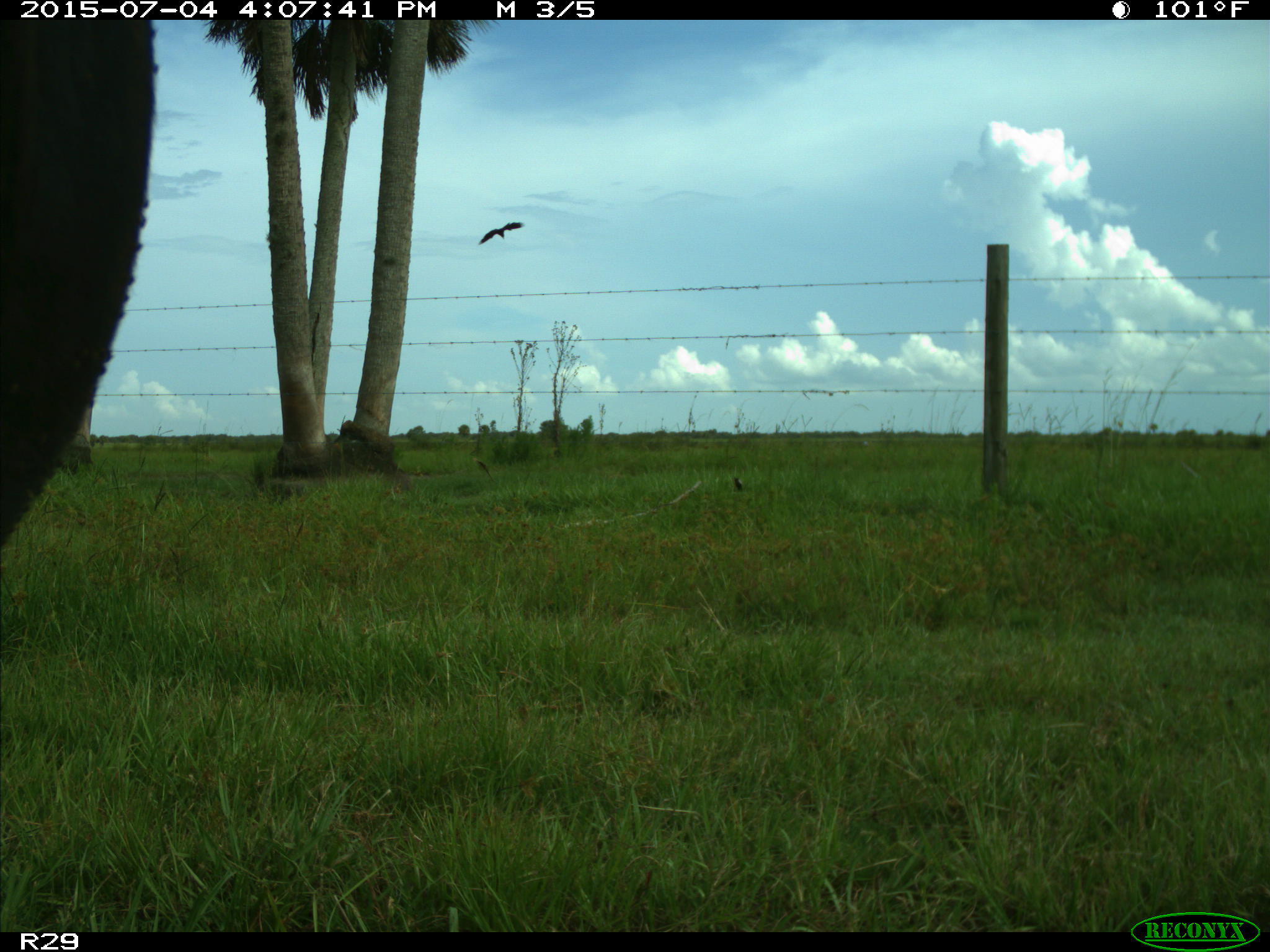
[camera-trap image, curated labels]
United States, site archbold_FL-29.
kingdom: Animalia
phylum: Chordata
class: Mammalia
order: Artiodactyla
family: Bovidae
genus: Bos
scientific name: Bos taurus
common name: domestic cow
Bos taurus (domestic cow).